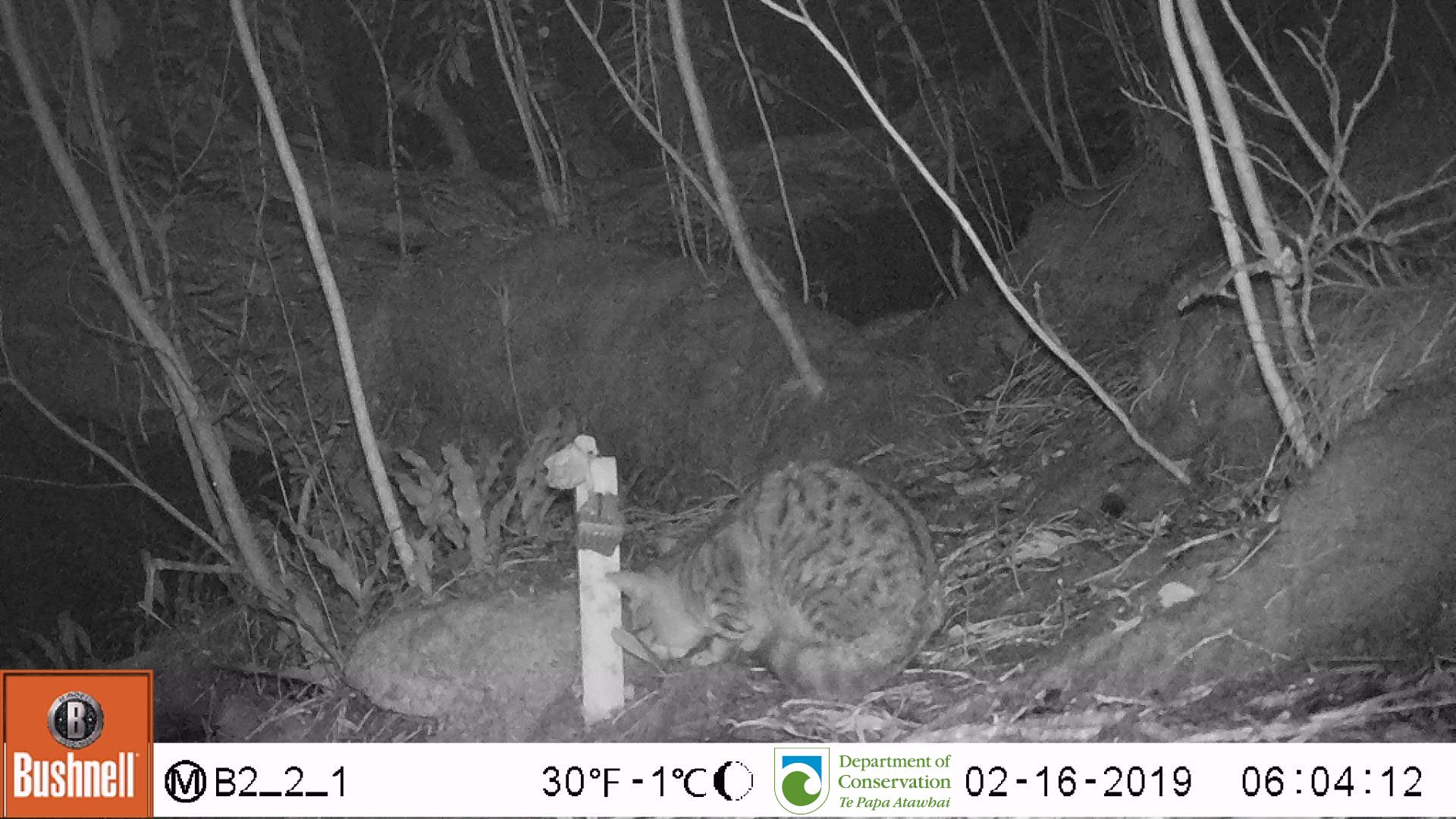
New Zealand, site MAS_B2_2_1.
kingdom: Animalia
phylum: Chordata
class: Mammalia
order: Carnivora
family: Felidae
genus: Felis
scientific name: Felis catus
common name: domestic cat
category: cat